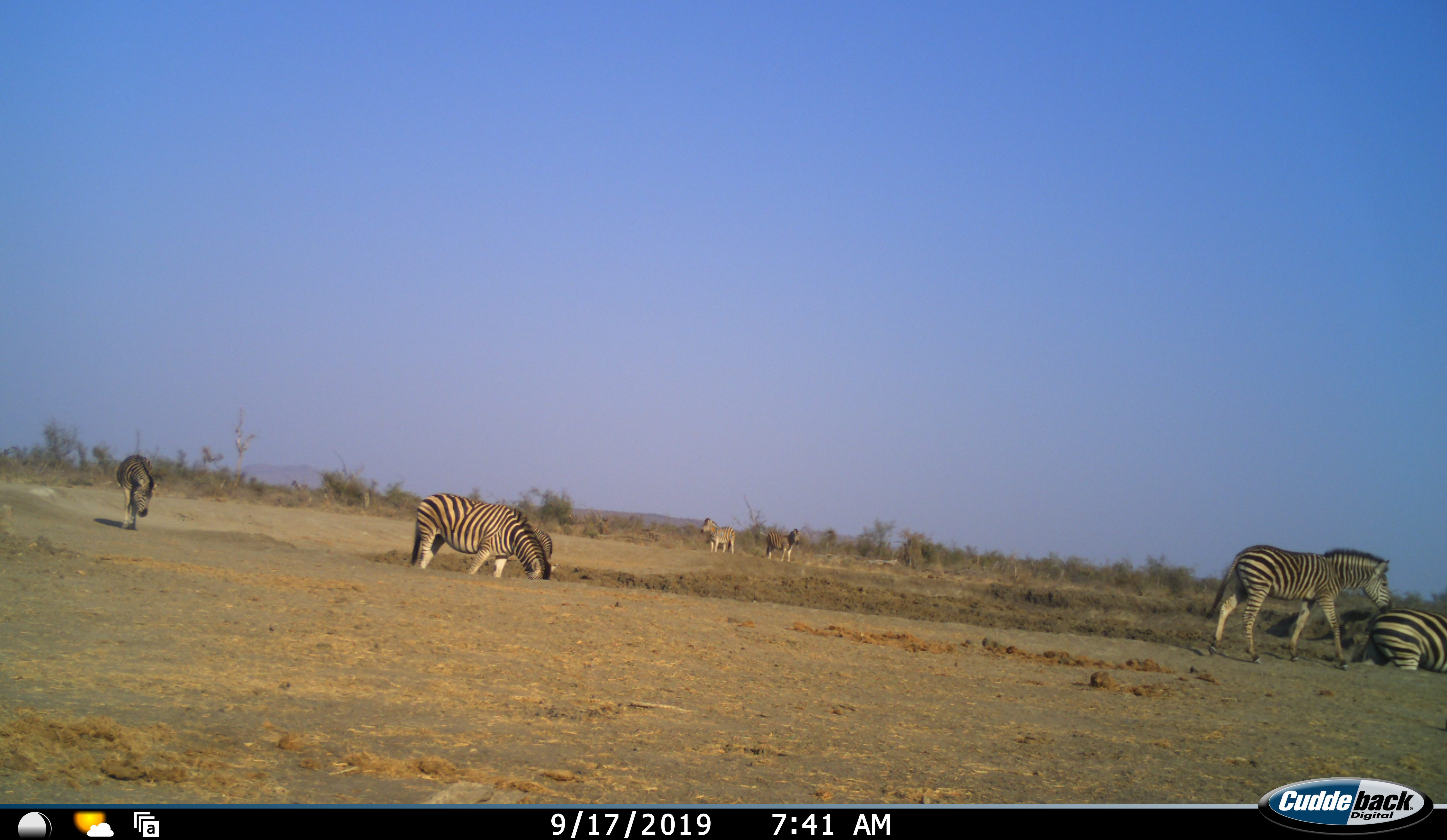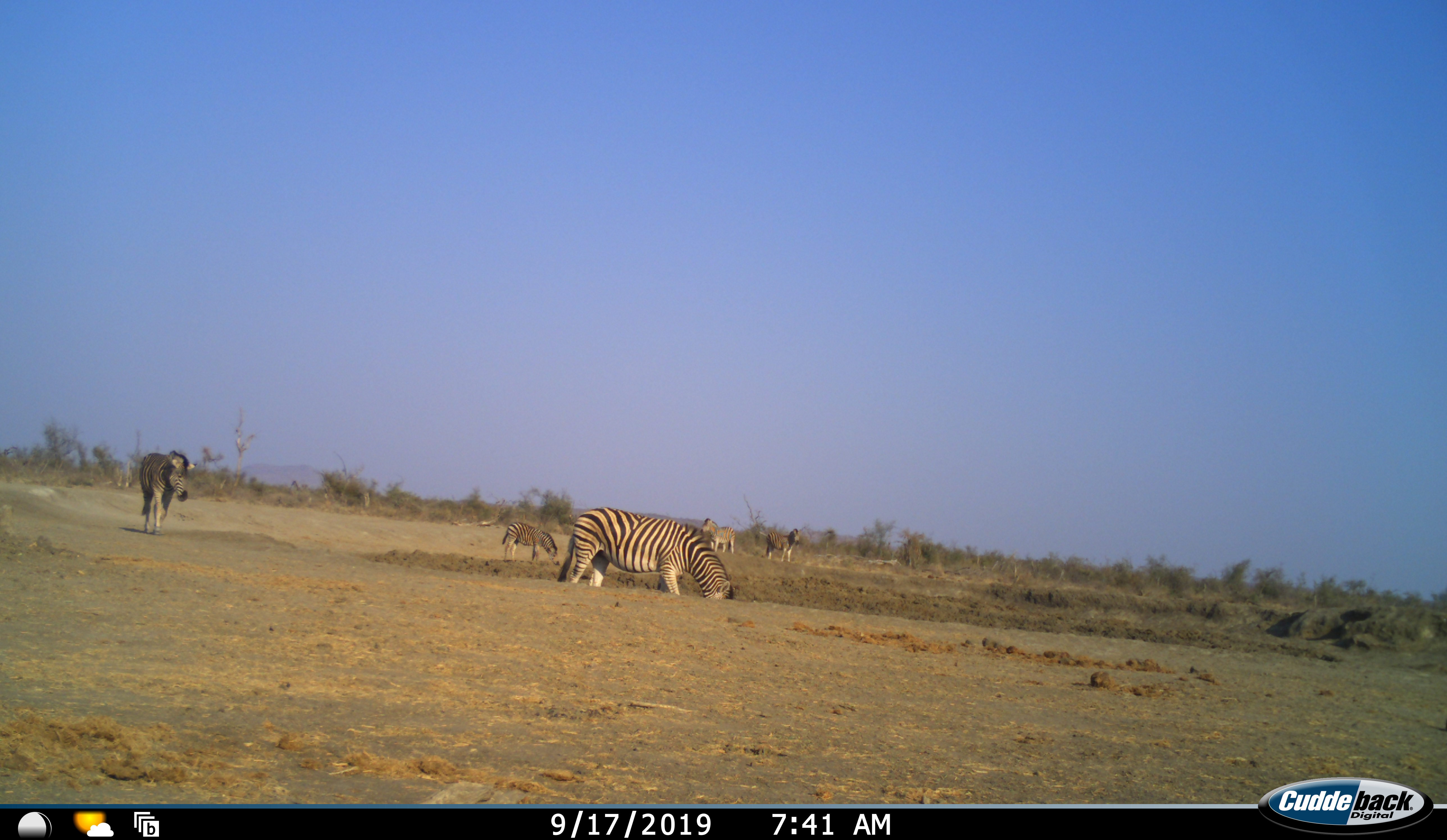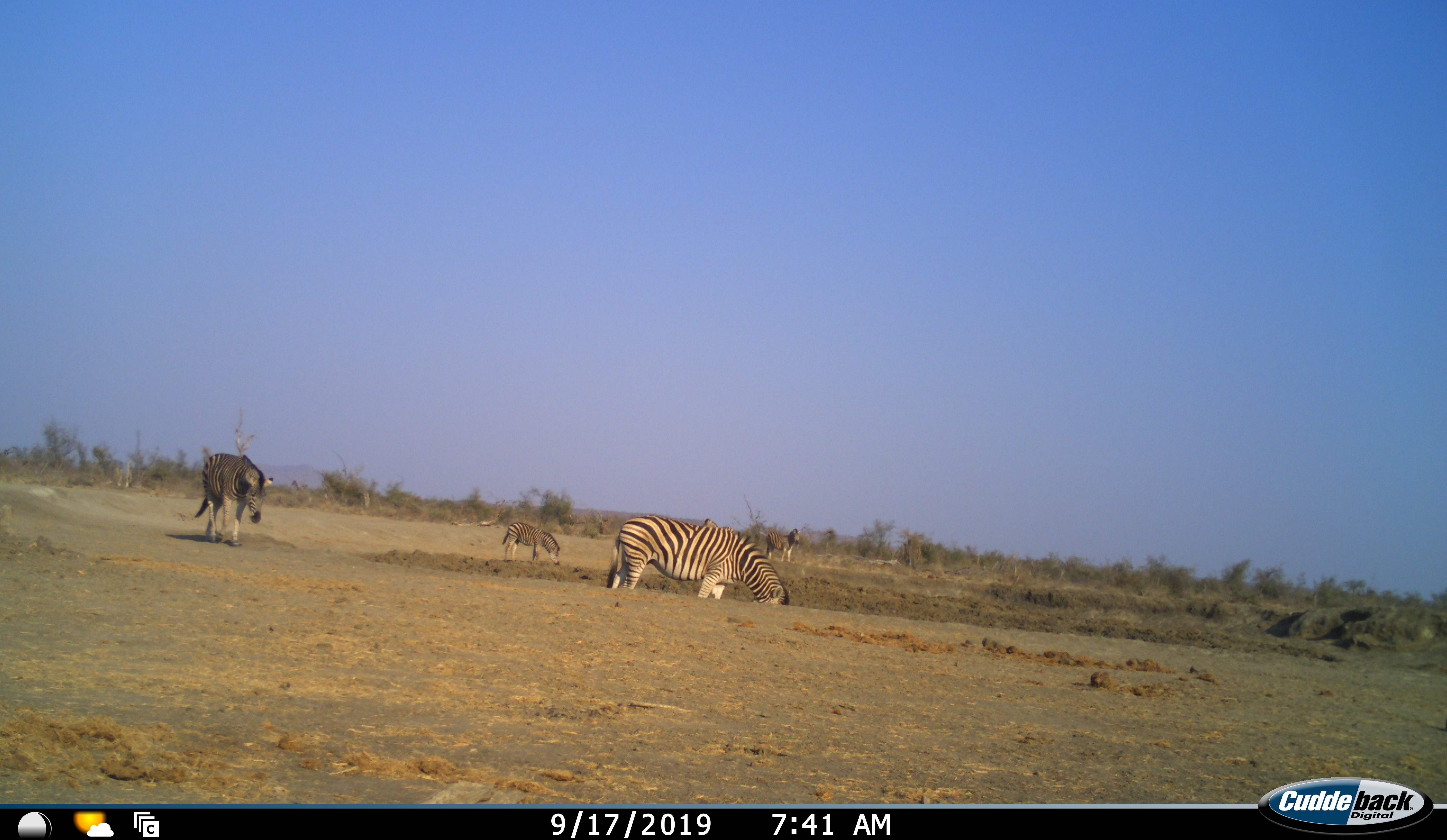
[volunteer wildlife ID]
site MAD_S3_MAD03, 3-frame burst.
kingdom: Animalia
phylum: Chordata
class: Mammalia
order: Perissodactyla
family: Equidae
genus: Equus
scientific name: Equus quagga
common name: plains zebra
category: zebraplains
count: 7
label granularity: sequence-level